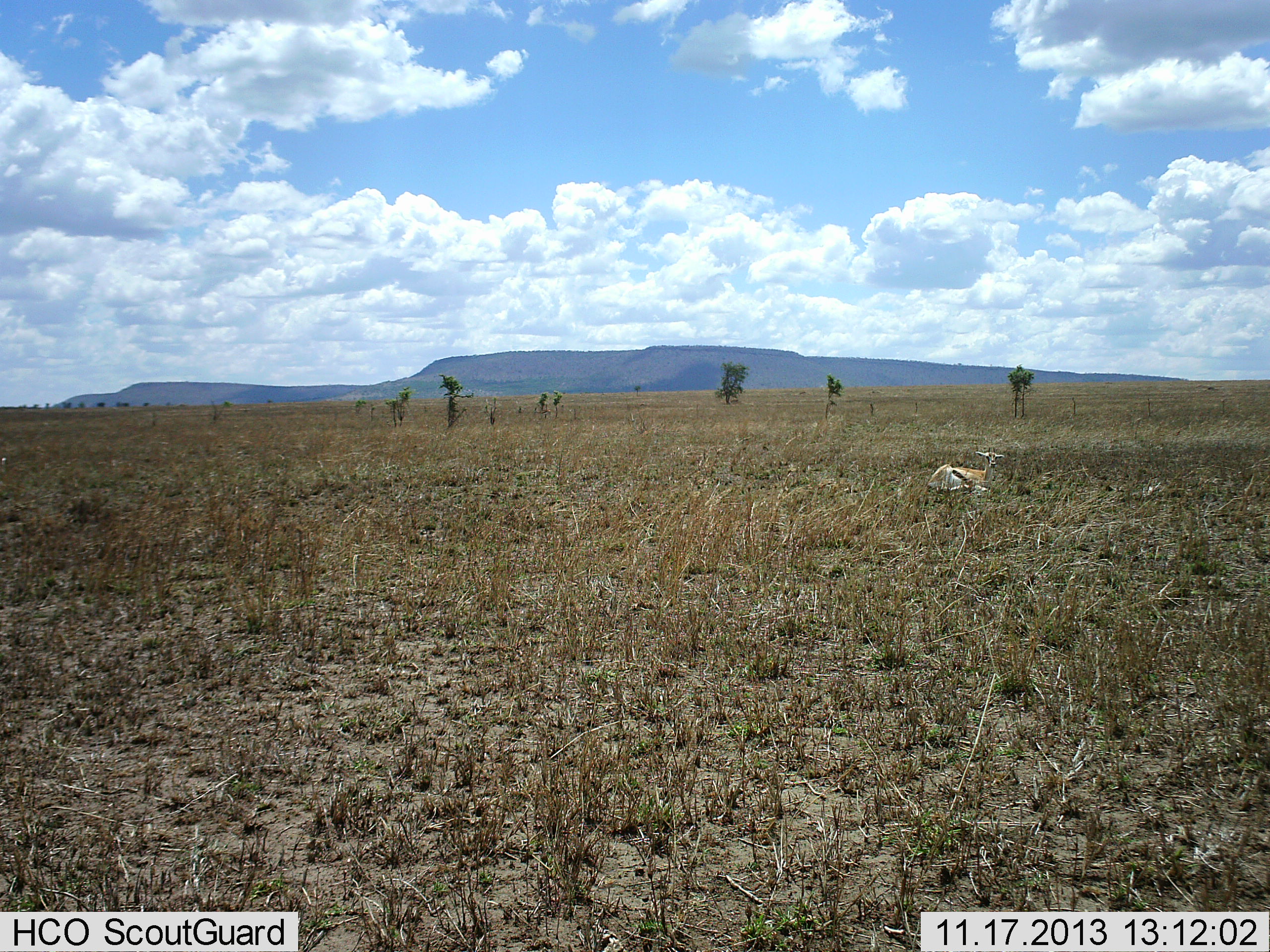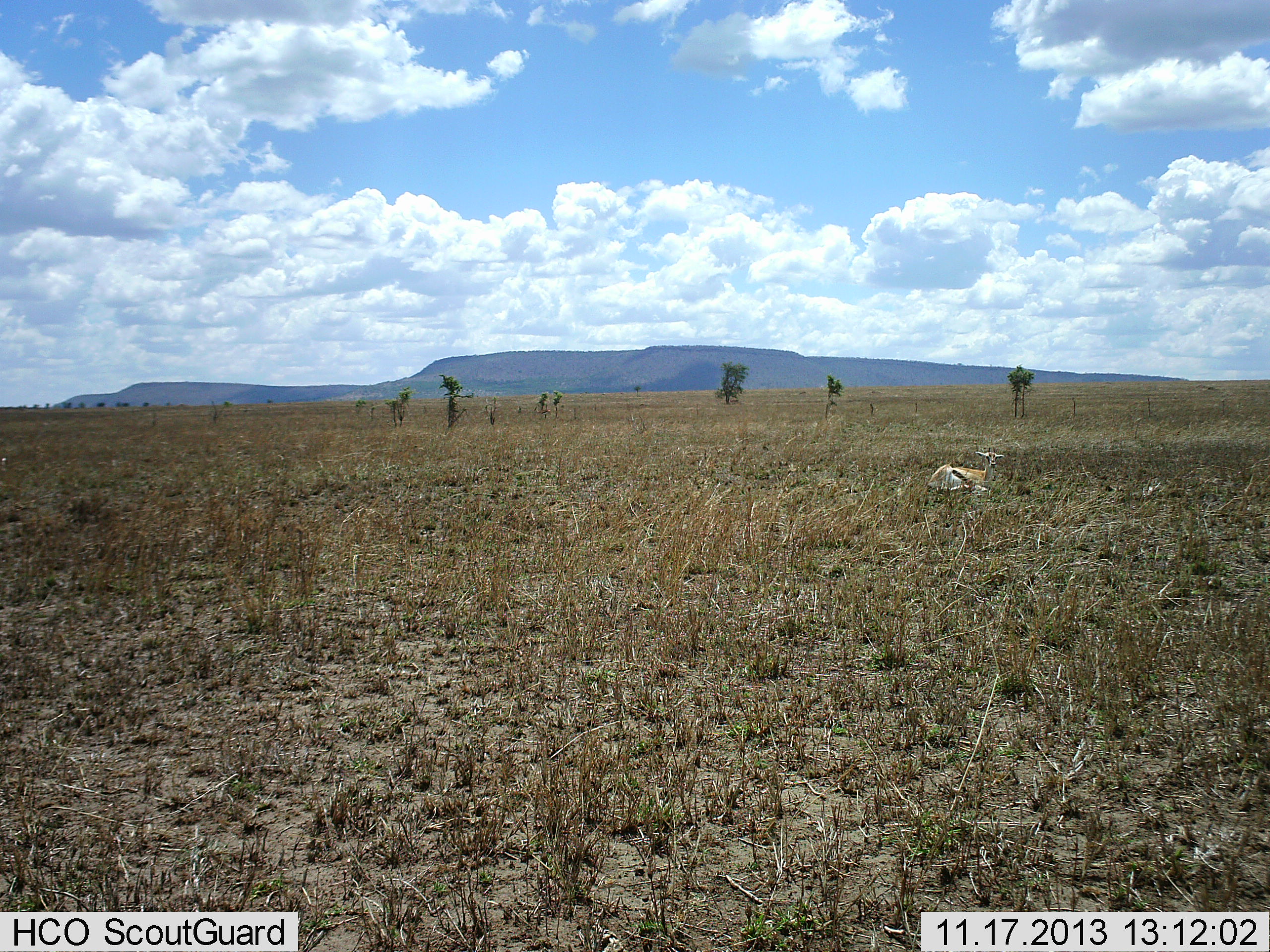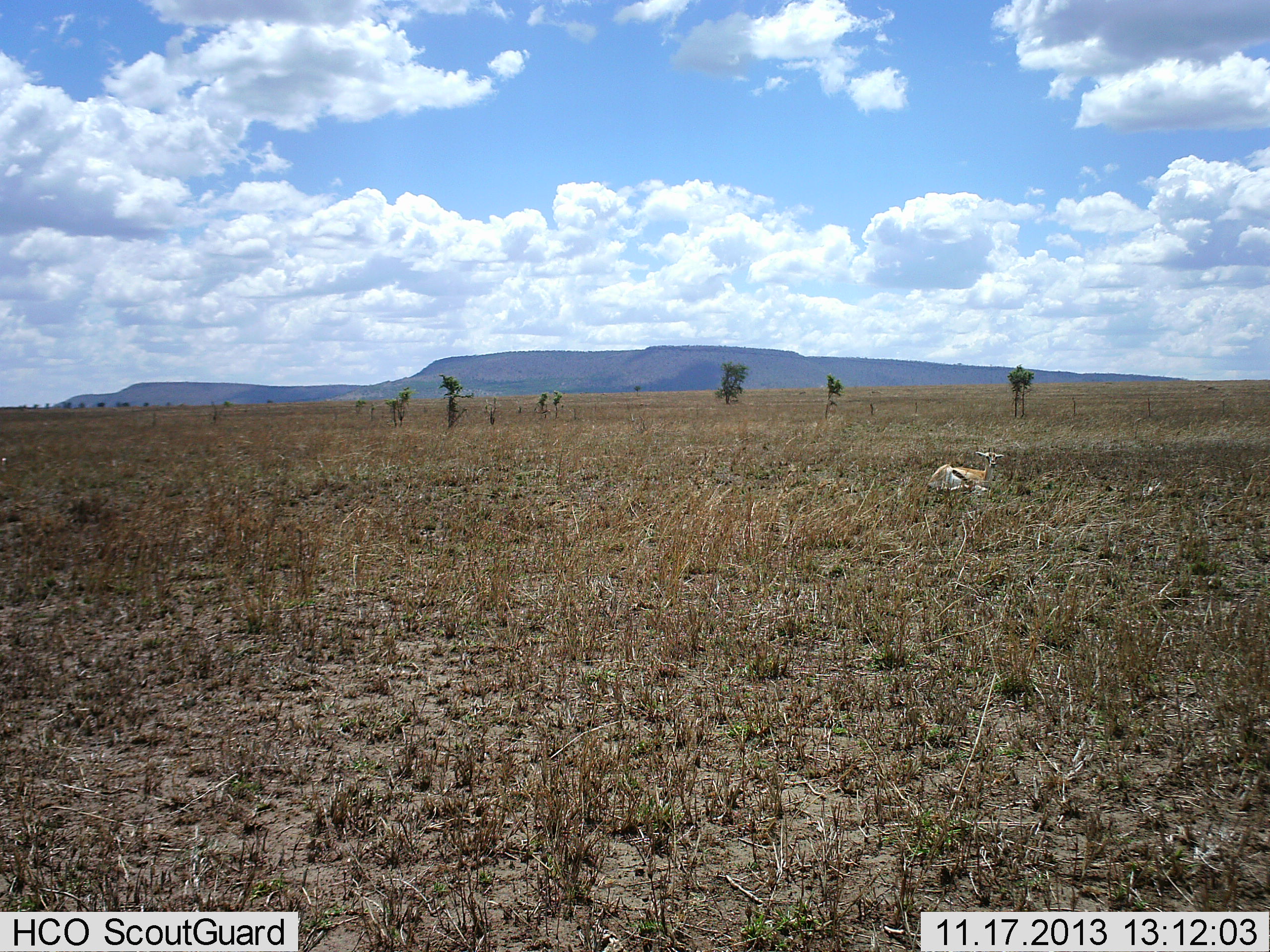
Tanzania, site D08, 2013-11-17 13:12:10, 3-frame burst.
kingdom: Animalia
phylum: Chordata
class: Mammalia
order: Artiodactyla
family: Bovidae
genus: Eudorcas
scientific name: Eudorcas thomsonii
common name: thomson's gazelle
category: gazellethomsons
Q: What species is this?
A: Gazellethomsons (thomson's gazelle) (Eudorcas thomsonii).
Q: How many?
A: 1.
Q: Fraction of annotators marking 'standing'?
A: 0%.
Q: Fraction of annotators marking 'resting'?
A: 100%.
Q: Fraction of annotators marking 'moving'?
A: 0%.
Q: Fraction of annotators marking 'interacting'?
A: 0%.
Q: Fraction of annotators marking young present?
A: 10%.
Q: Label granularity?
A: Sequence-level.